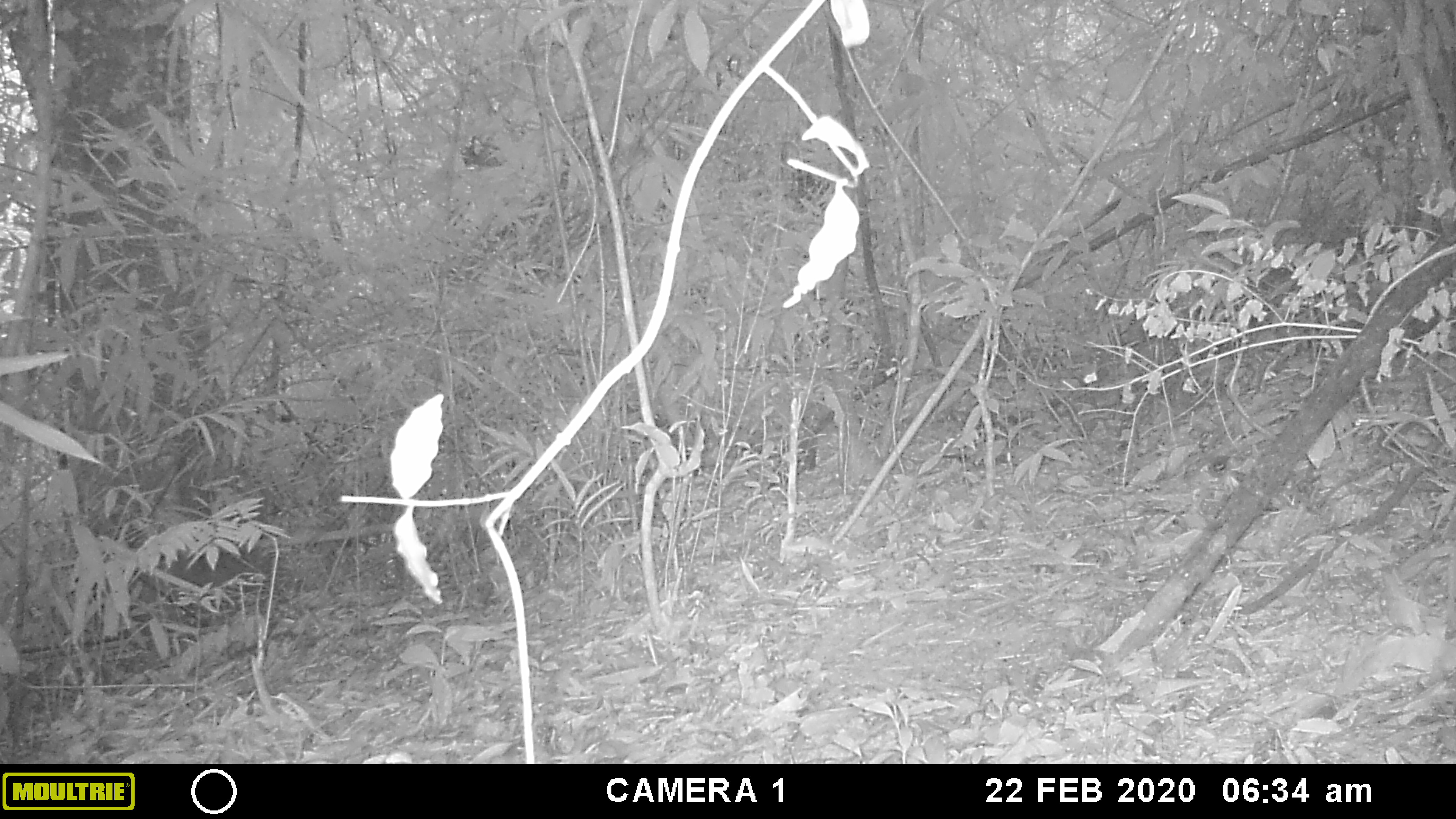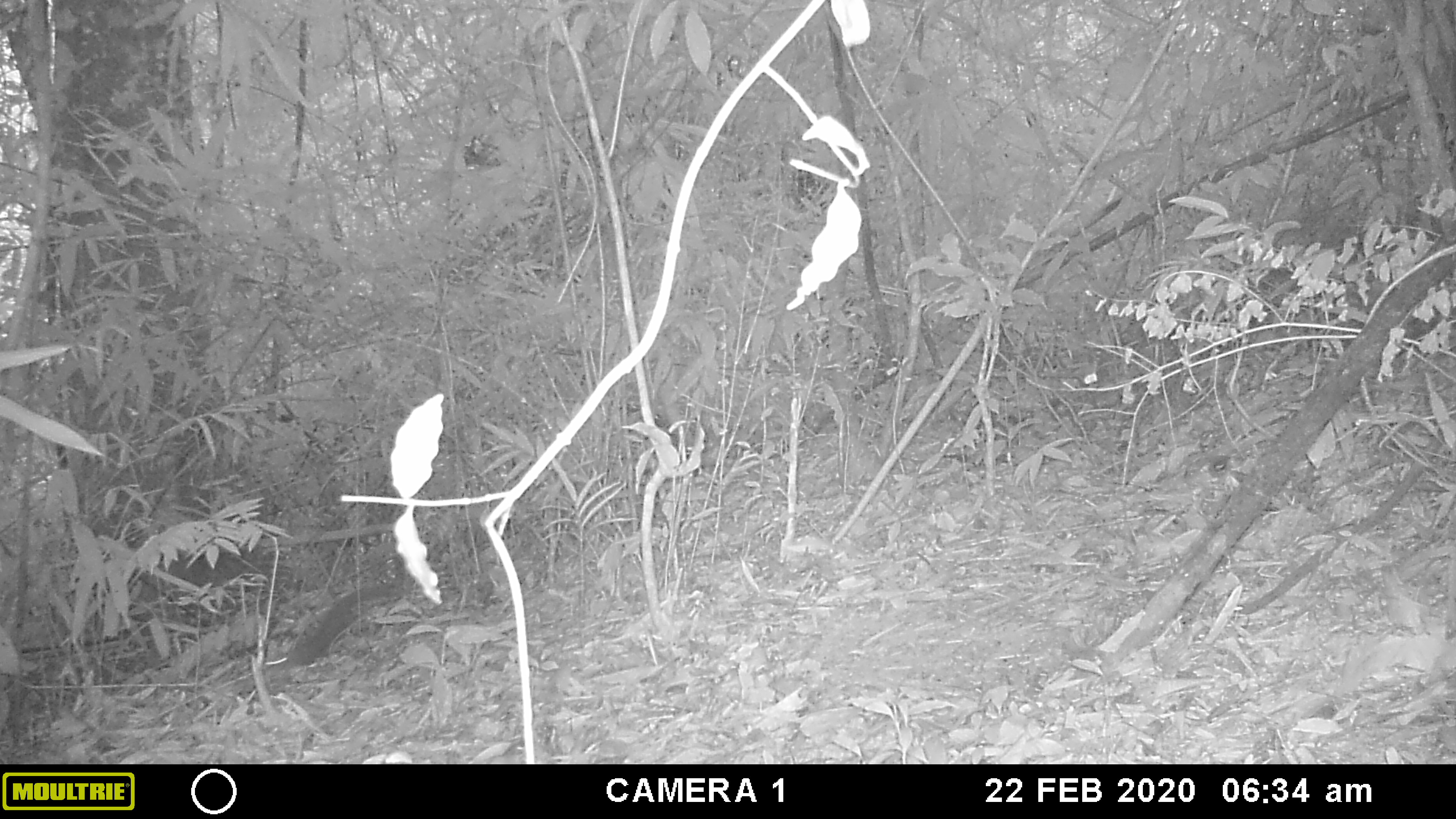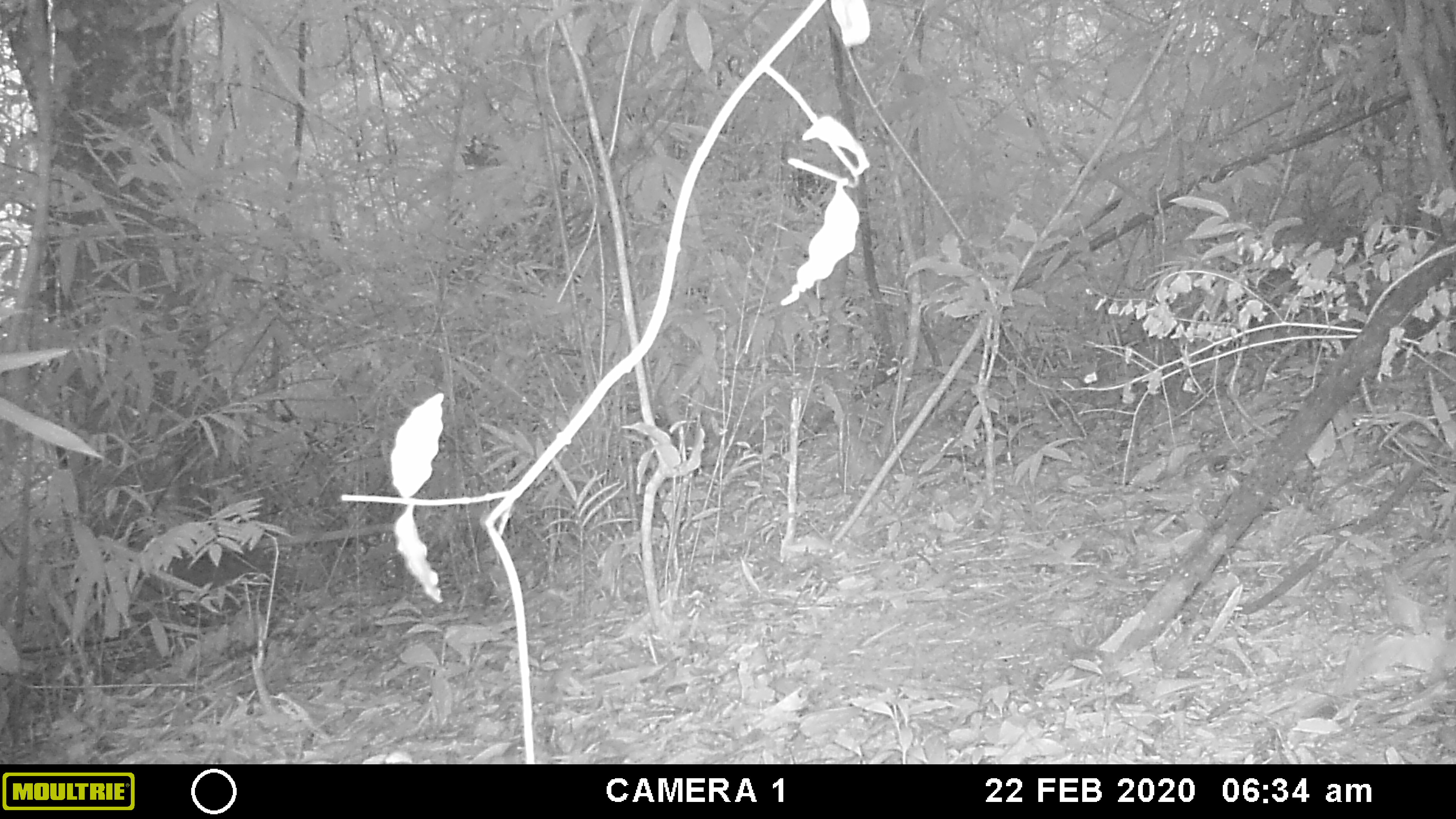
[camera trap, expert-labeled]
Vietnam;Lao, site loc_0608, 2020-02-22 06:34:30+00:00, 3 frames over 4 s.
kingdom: Animalia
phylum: Chordata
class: Mammalia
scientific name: Mammalia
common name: mammal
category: unidentified small mammal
Unidentified small mammal (mammal) (Mammalia). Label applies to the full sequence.